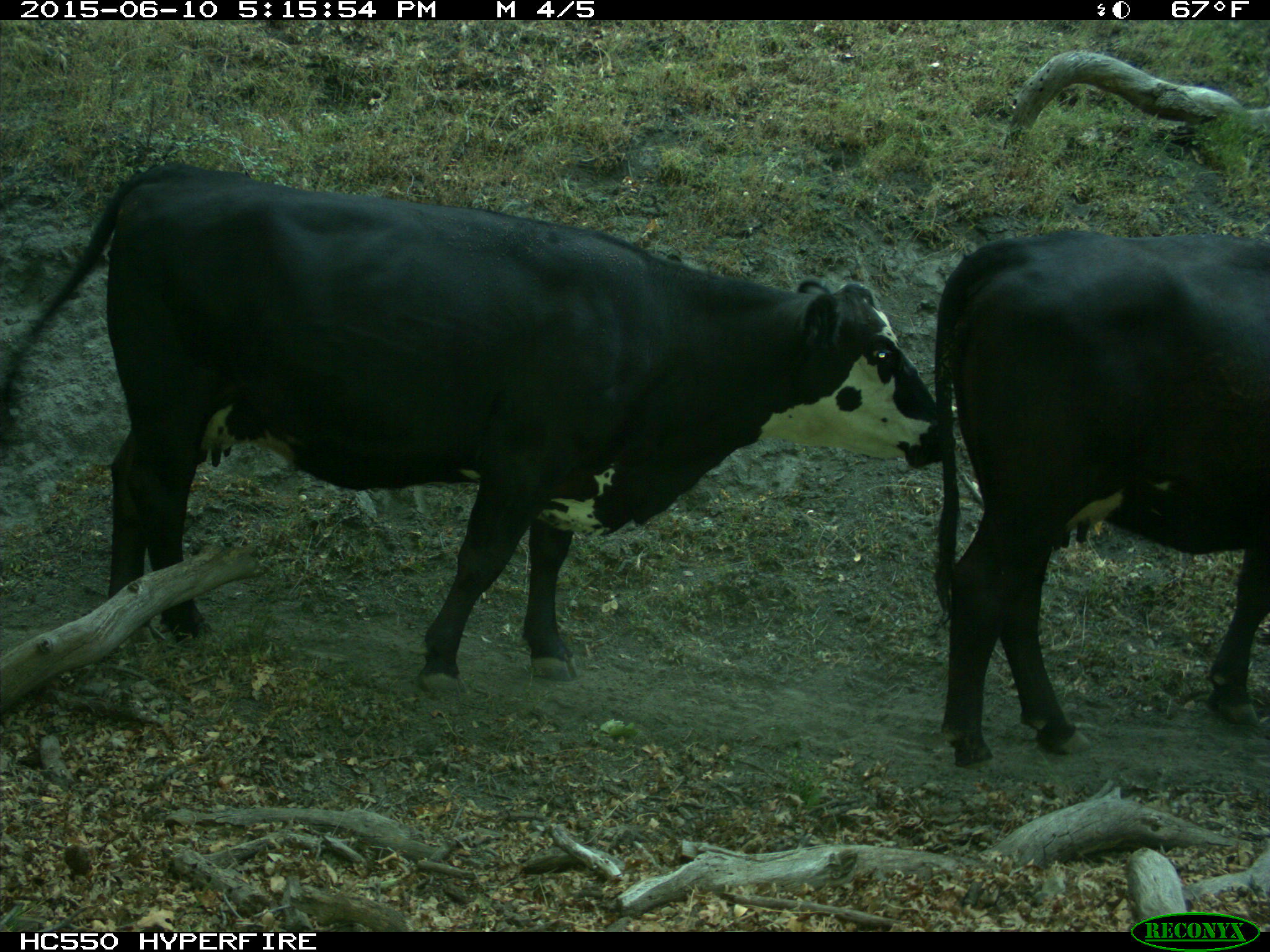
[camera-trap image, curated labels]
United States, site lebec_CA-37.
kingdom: Animalia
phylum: Chordata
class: Mammalia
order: Artiodactyla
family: Bovidae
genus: Bos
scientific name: Bos taurus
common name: domestic cow